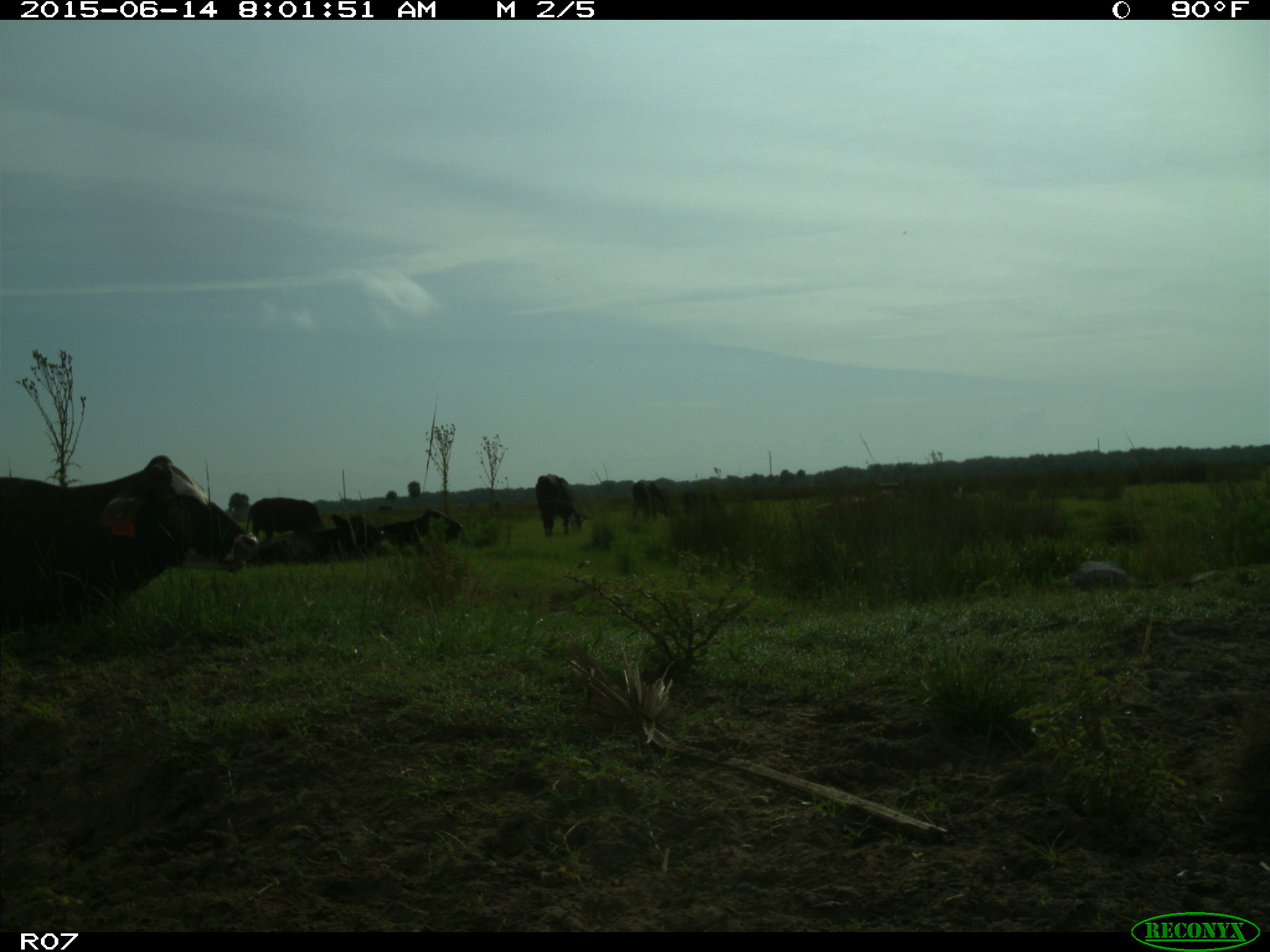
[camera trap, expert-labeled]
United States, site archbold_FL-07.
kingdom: Animalia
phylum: Chordata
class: Mammalia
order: Artiodactyla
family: Bovidae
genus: Bos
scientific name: Bos taurus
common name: domestic cow